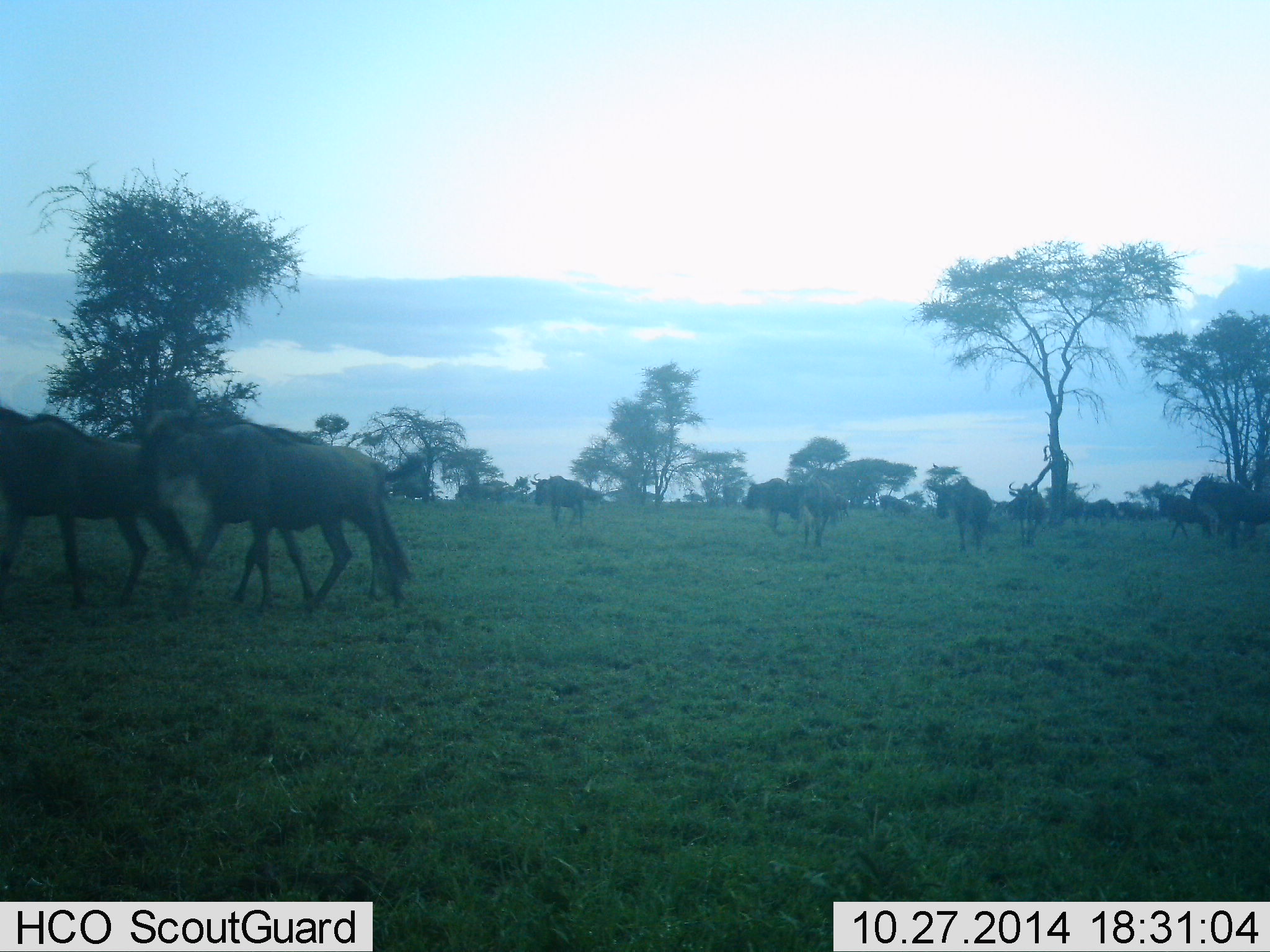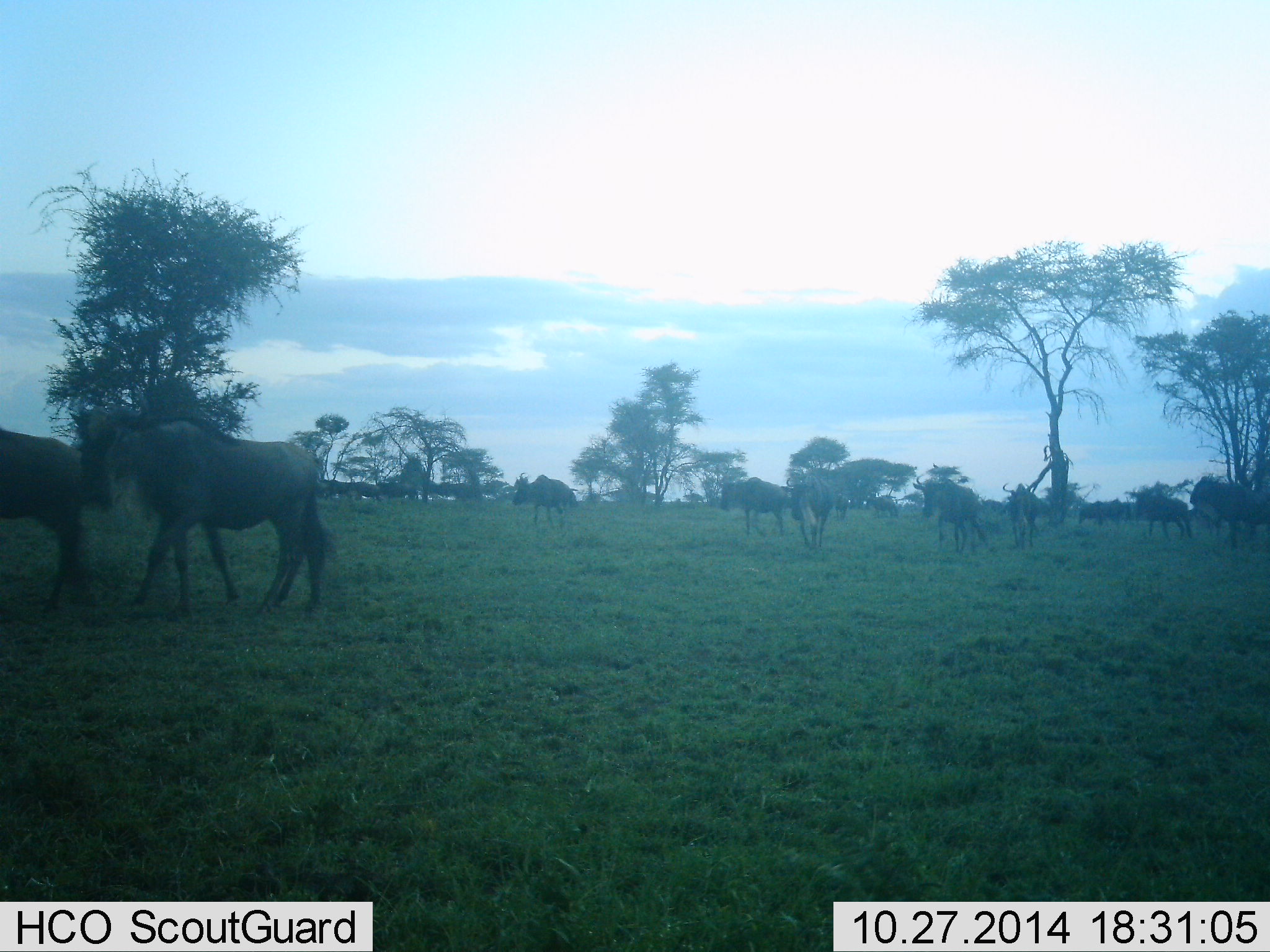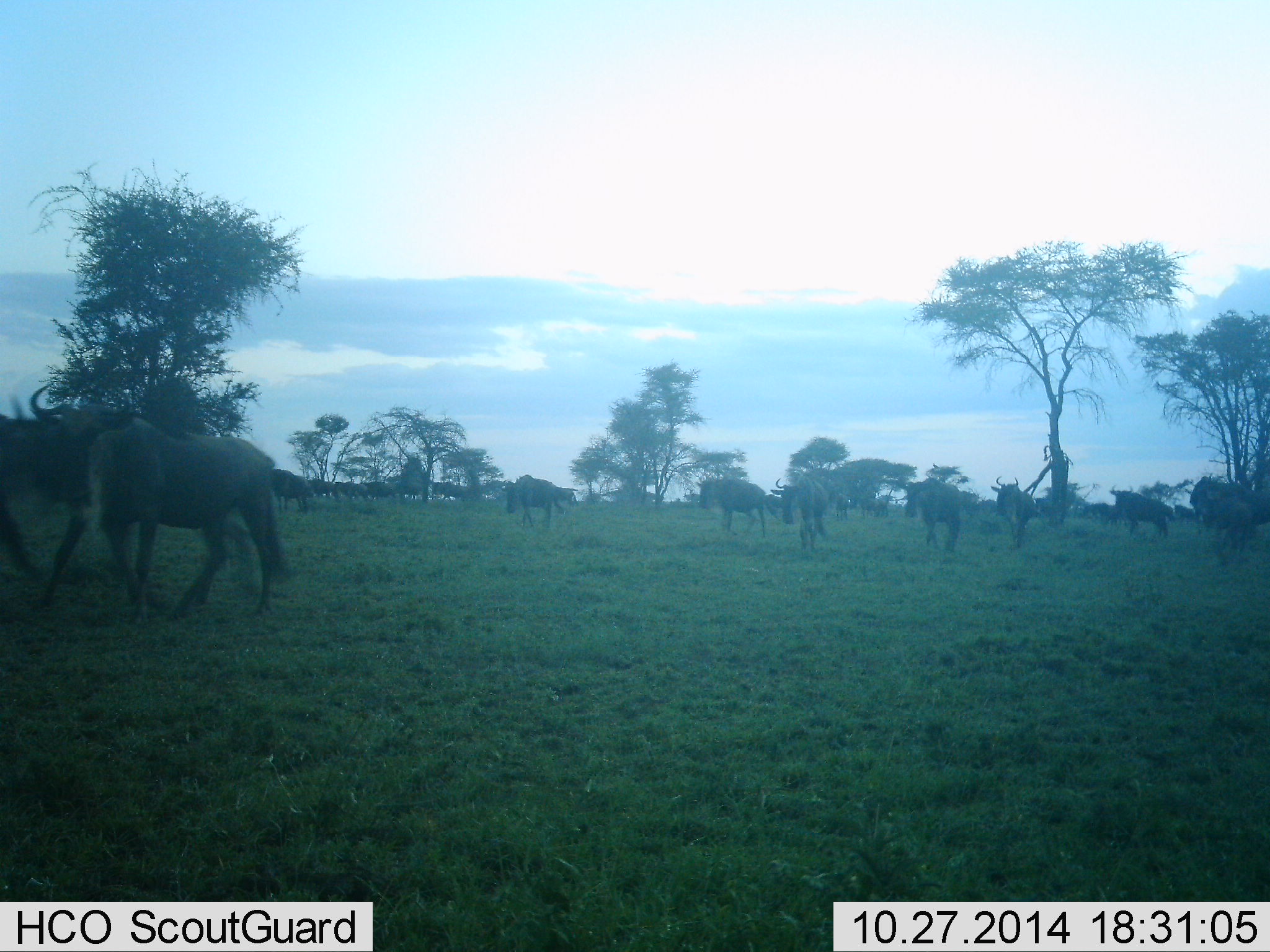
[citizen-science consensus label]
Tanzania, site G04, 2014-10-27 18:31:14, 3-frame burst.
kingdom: Animalia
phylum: Chordata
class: Mammalia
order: Artiodactyla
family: Bovidae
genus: Connochaetes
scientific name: Connochaetes taurinus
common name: blue wildebeest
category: wildebeest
Wildebeest (blue wildebeest) (Connochaetes taurinus), count 11-50. Behavior (volunteer vote fractions): standing 10%, resting 0%, moving 90%, interacting 0%. Young present (vote fraction): 0%. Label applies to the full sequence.